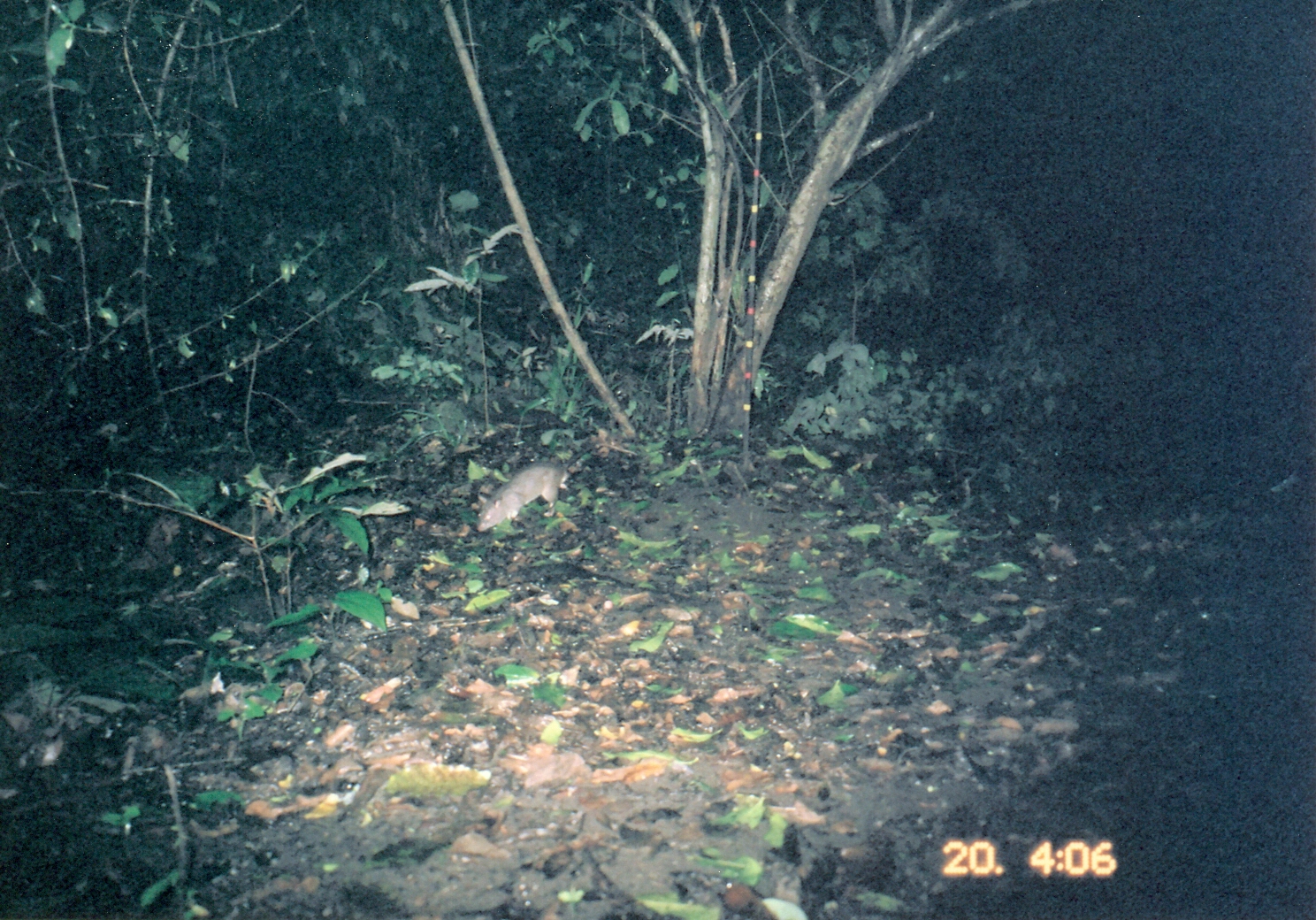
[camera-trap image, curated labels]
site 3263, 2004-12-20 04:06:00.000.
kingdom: Animalia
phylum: Chordata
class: Mammalia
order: Rodentia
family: Nesomyidae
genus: Cricetomys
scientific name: Cricetomys gambianus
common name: african giant pouched rat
Cricetomys gambianus (african giant pouched rat), count 1.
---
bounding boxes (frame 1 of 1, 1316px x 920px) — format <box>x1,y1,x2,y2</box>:
cricetomys gambianus: <box>475,445,596,531</box>